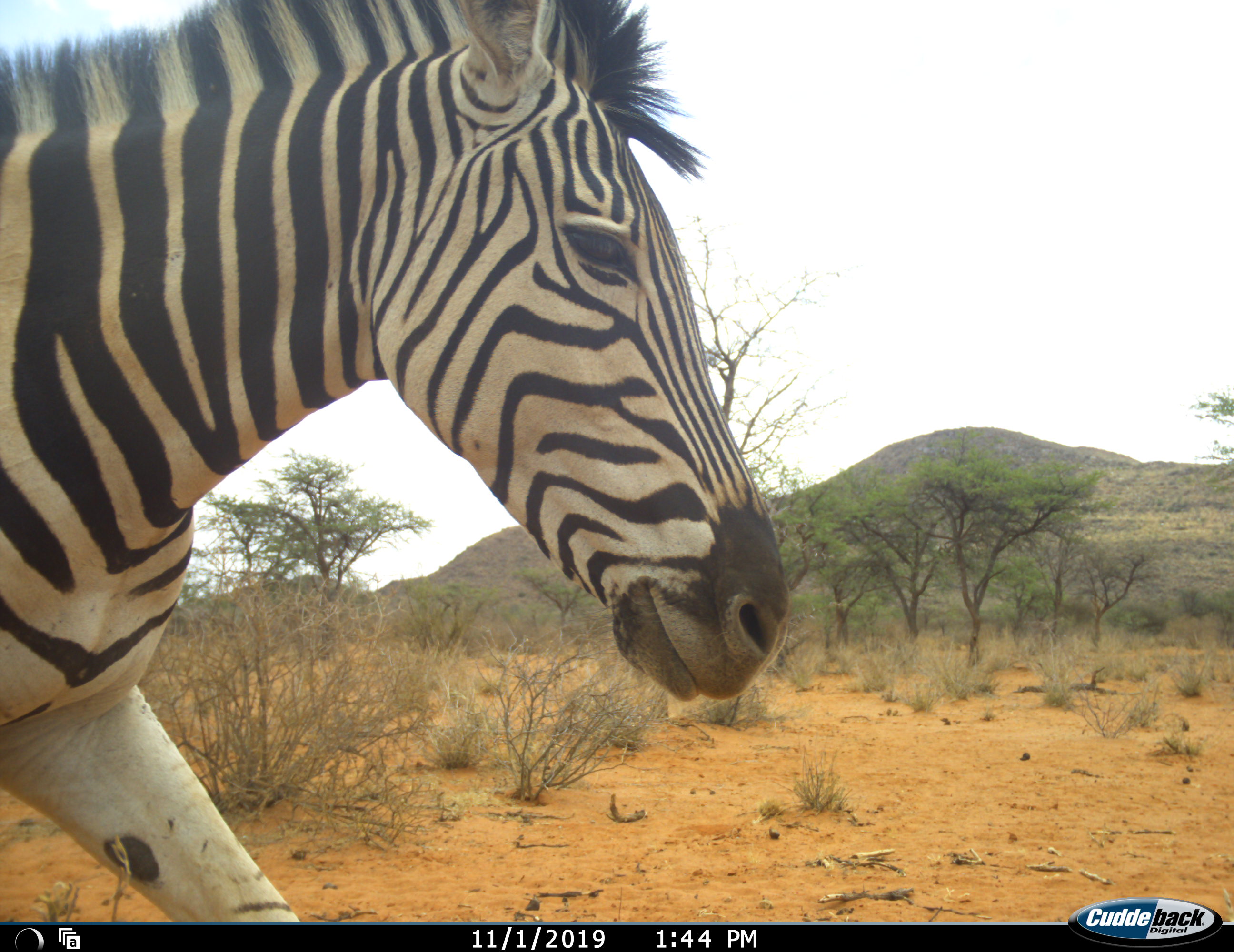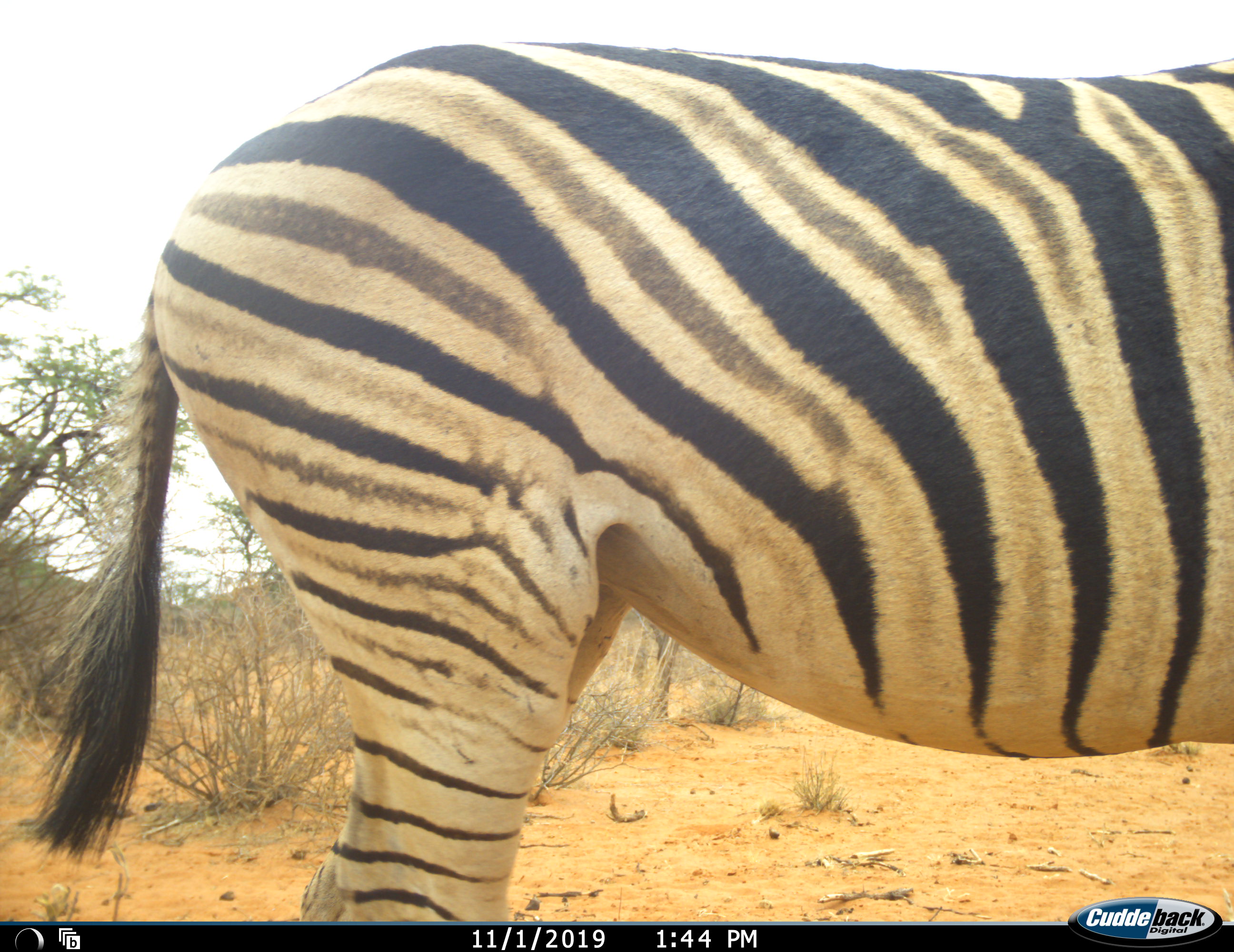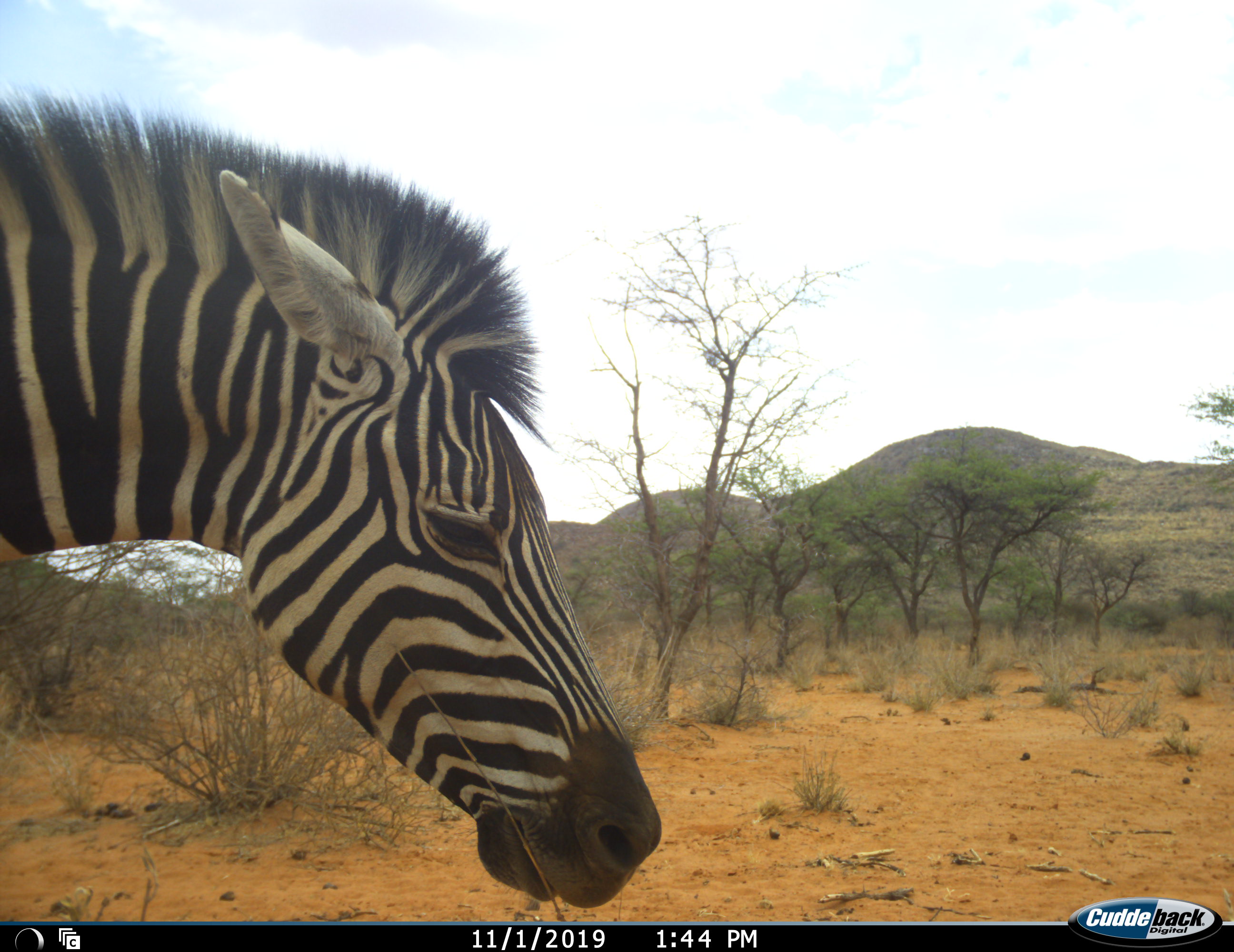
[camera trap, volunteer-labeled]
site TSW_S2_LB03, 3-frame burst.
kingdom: Animalia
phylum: Chordata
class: Mammalia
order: Perissodactyla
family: Equidae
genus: Equus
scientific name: Equus quagga burchellii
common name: burchell's zebra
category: zebraburchells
Zebraburchells (burchell's zebra) (Equus quagga burchellii), count 1. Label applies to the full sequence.